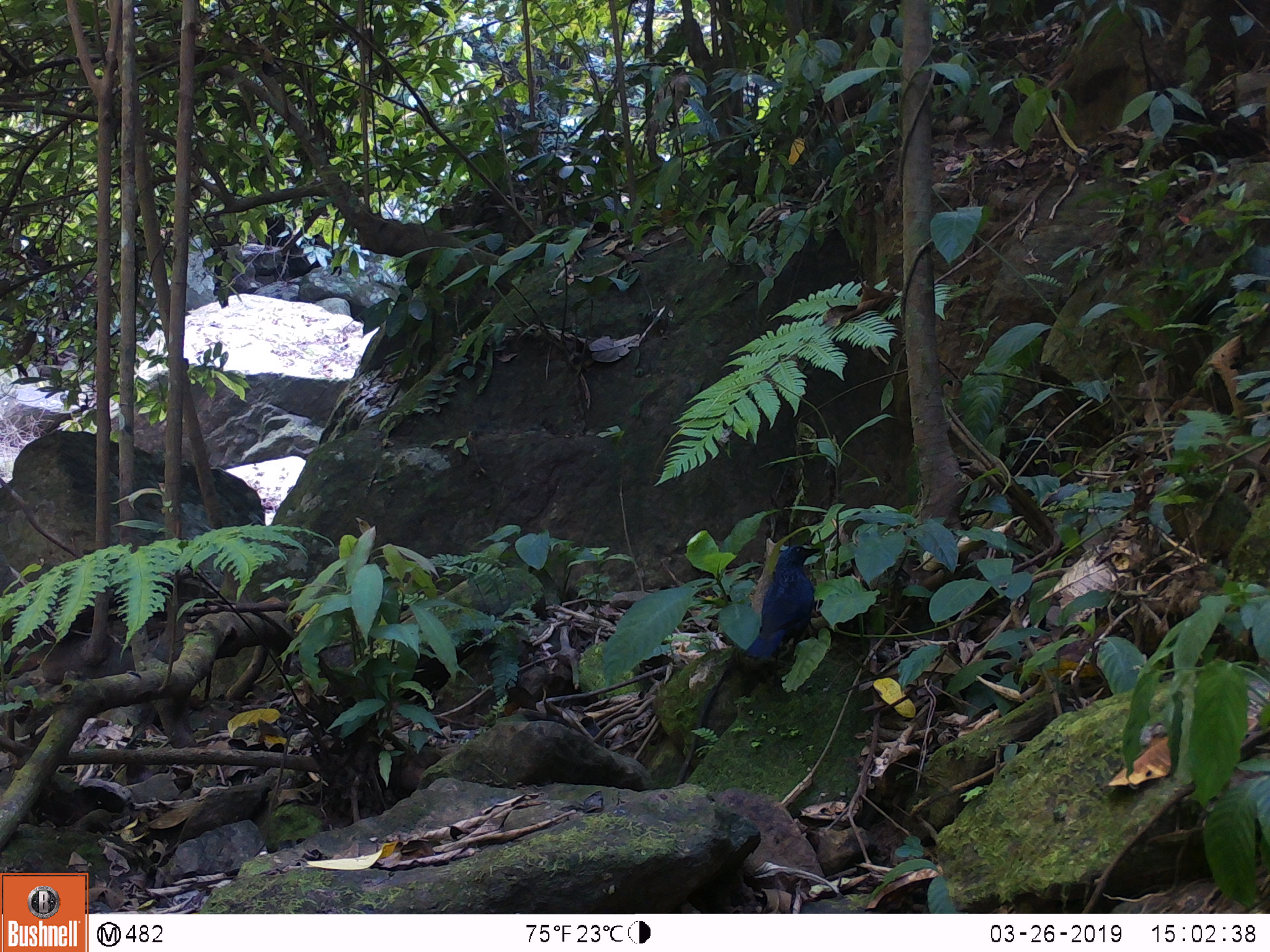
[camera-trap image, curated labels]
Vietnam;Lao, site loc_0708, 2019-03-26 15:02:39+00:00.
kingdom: Animalia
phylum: Chordata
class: Aves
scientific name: Aves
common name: bird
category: unidentified bird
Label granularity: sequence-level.